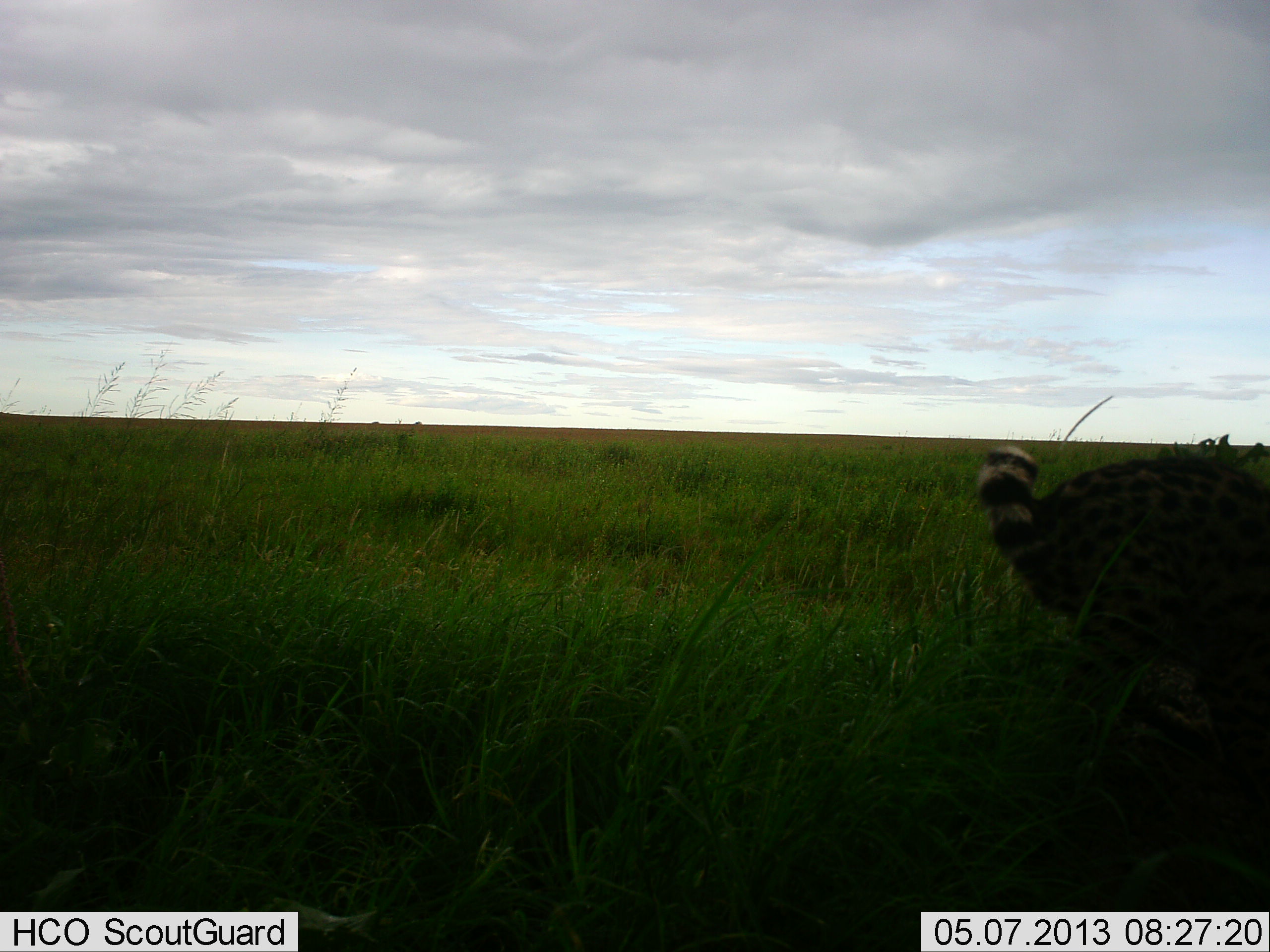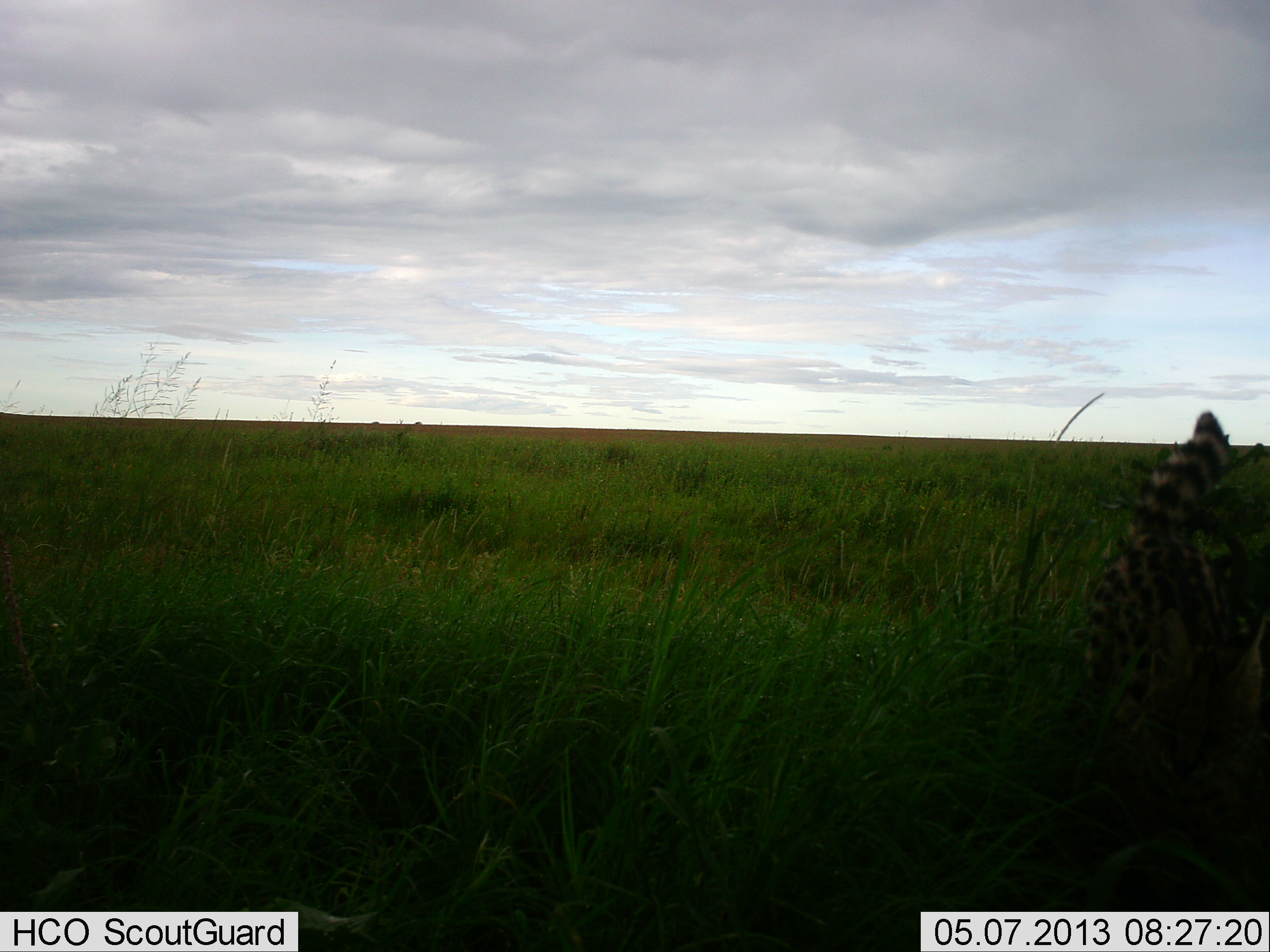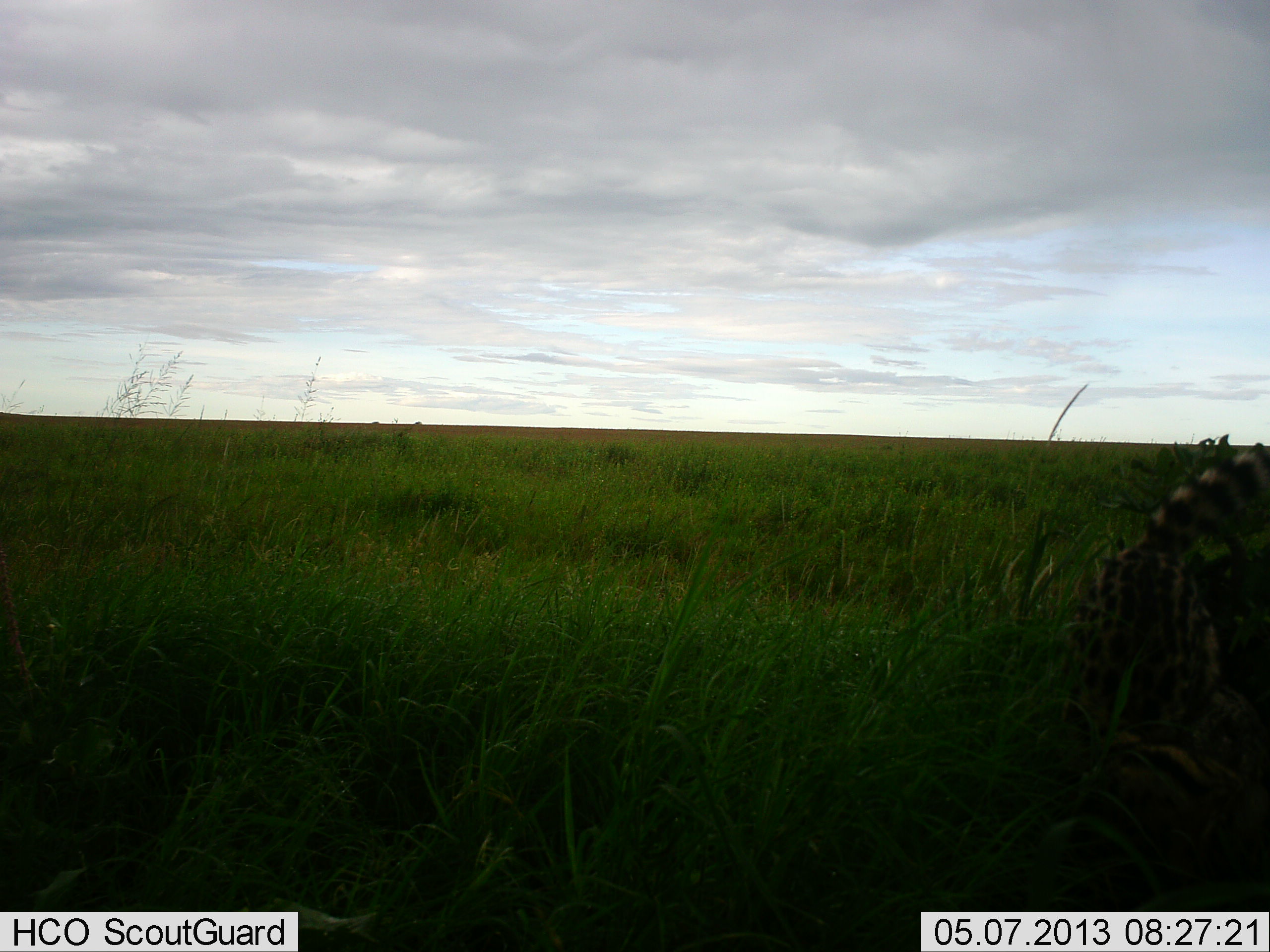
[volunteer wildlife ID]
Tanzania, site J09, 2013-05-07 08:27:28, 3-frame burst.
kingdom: Animalia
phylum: Chordata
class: Mammalia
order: Carnivora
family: Felidae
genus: Leptailurus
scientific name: Leptailurus serval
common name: serval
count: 1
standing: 16%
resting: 0%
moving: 79%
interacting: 16%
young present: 5%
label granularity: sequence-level